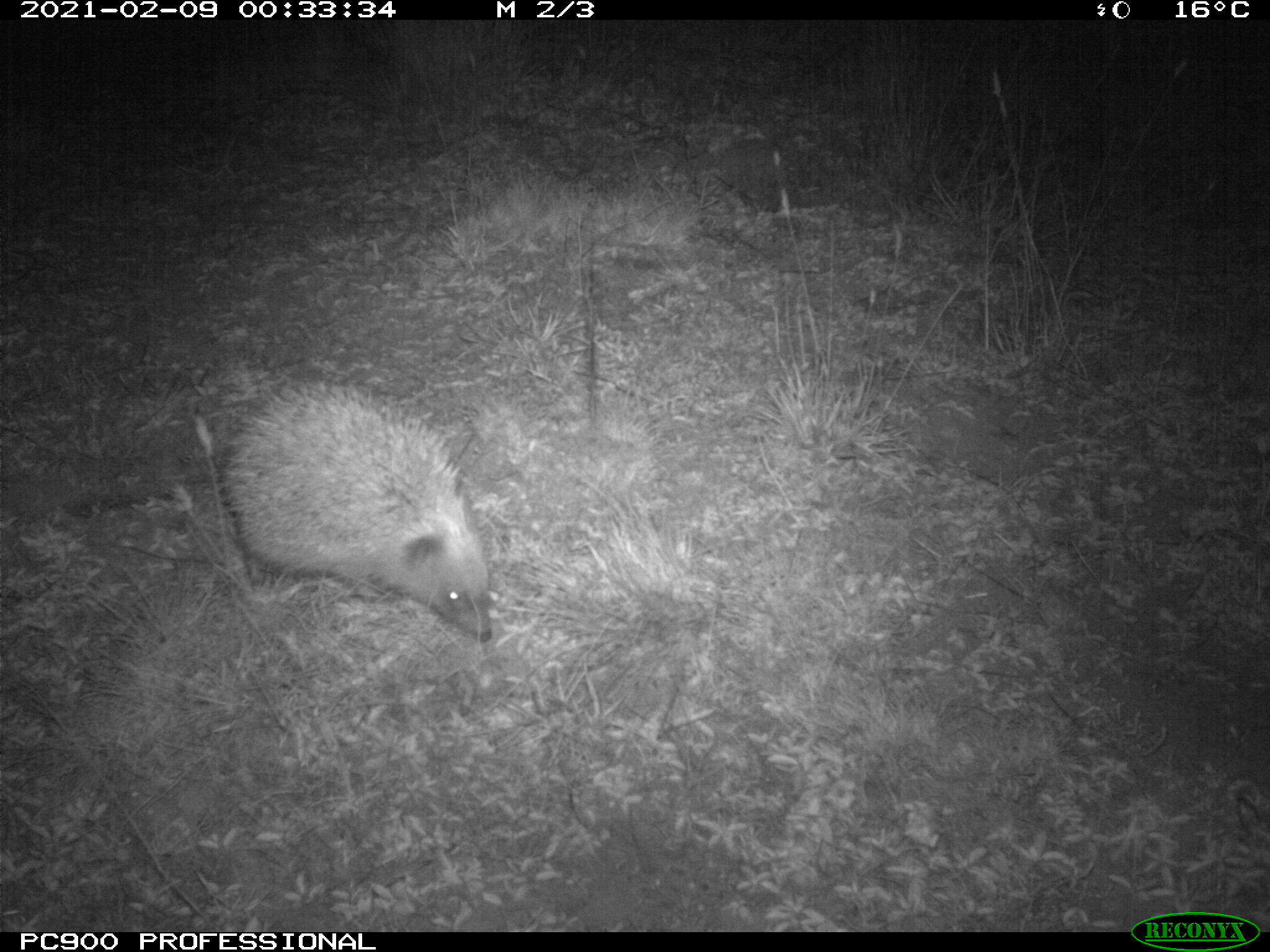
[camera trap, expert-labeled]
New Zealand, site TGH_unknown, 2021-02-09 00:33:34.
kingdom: Animalia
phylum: Chordata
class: Mammalia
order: Eulipotyphla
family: Erinaceidae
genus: Erinaceus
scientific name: Erinaceus europaeus europaeus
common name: european hedgehog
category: hedgehog